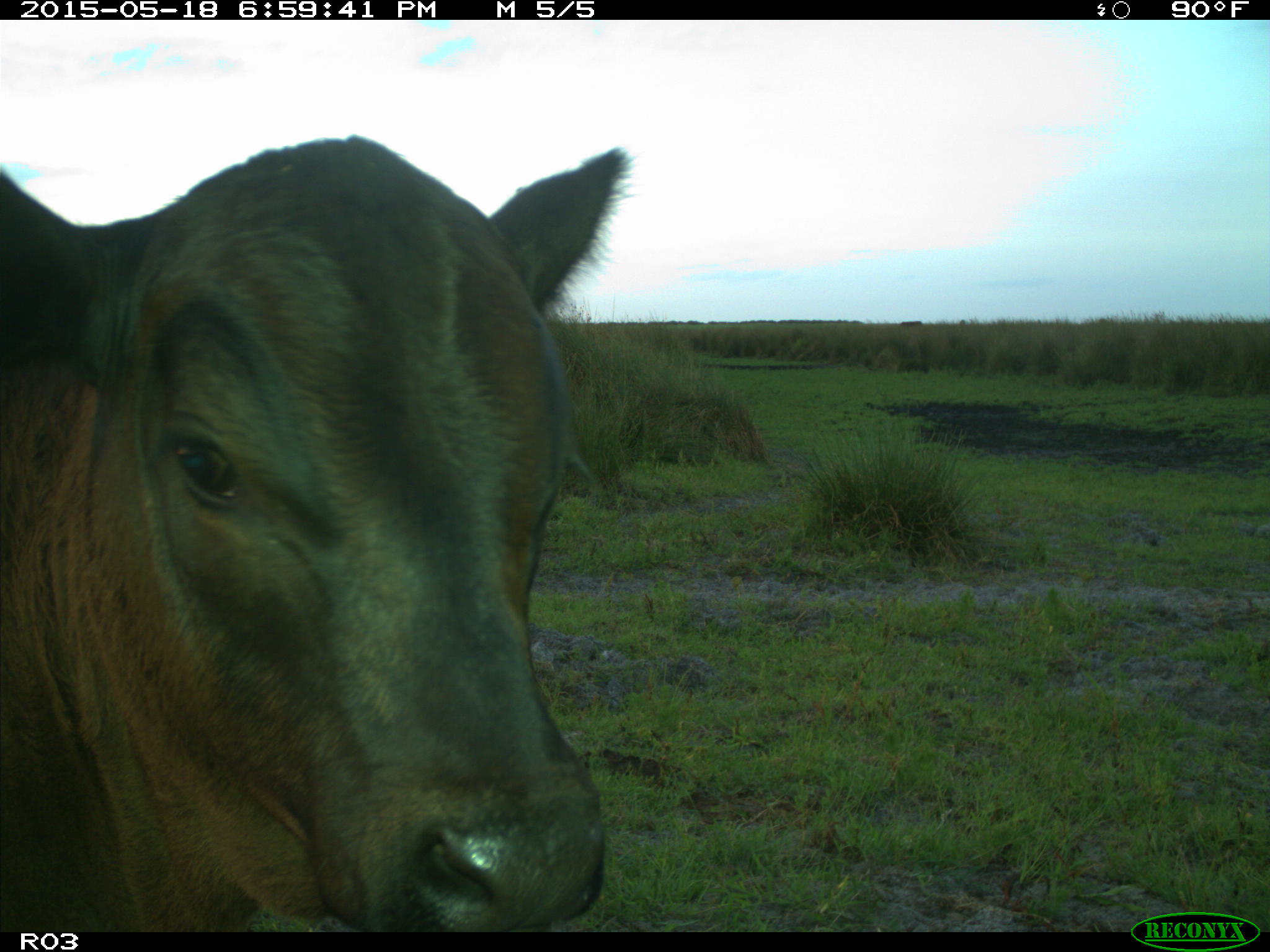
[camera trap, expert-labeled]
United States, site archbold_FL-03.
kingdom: Animalia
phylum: Chordata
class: Mammalia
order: Artiodactyla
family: Bovidae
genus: Bos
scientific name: Bos taurus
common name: domestic cow